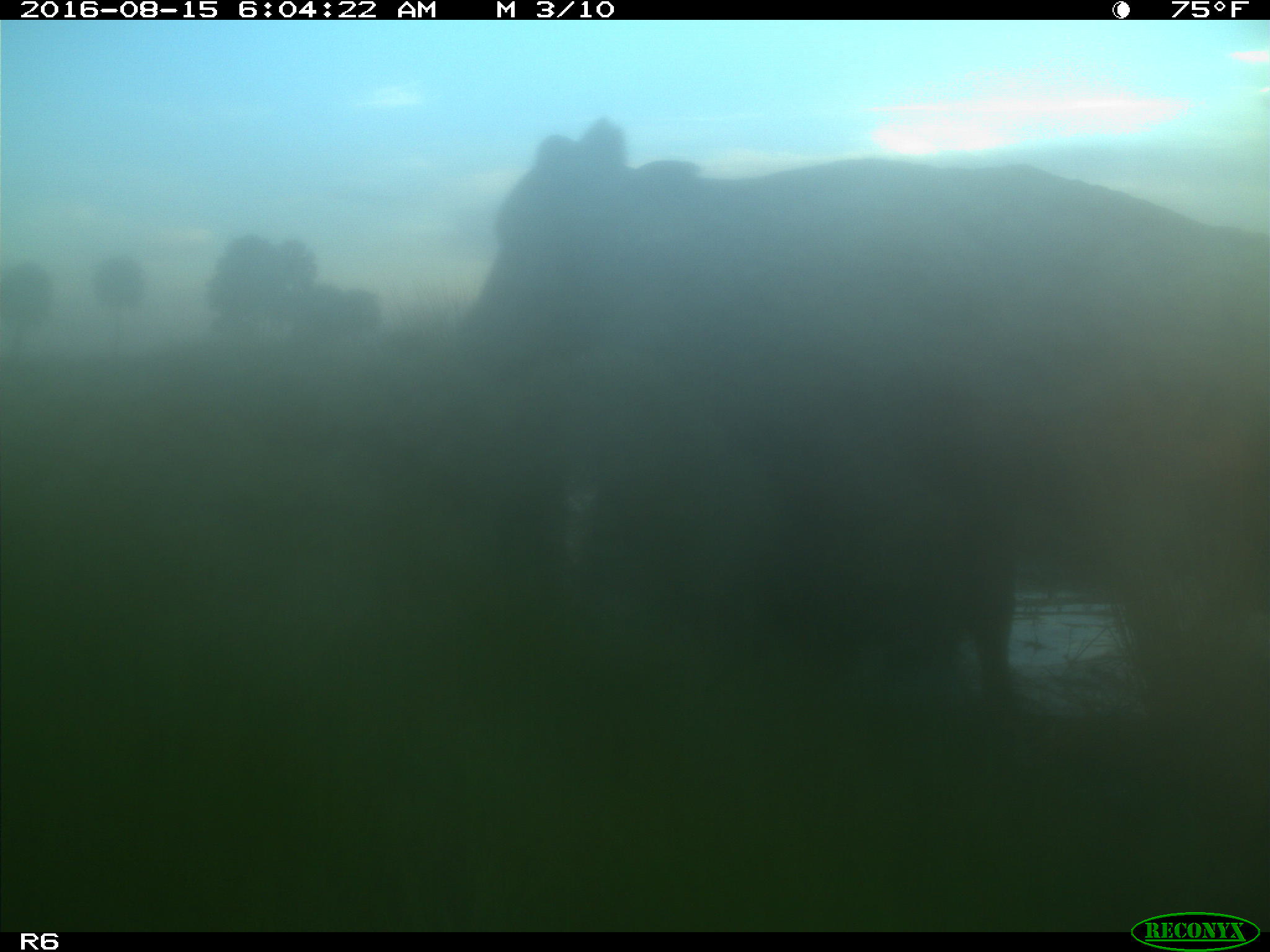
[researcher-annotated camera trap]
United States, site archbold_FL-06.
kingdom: Animalia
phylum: Chordata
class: Mammalia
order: Artiodactyla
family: Bovidae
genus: Bos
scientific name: Bos taurus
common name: domestic cow